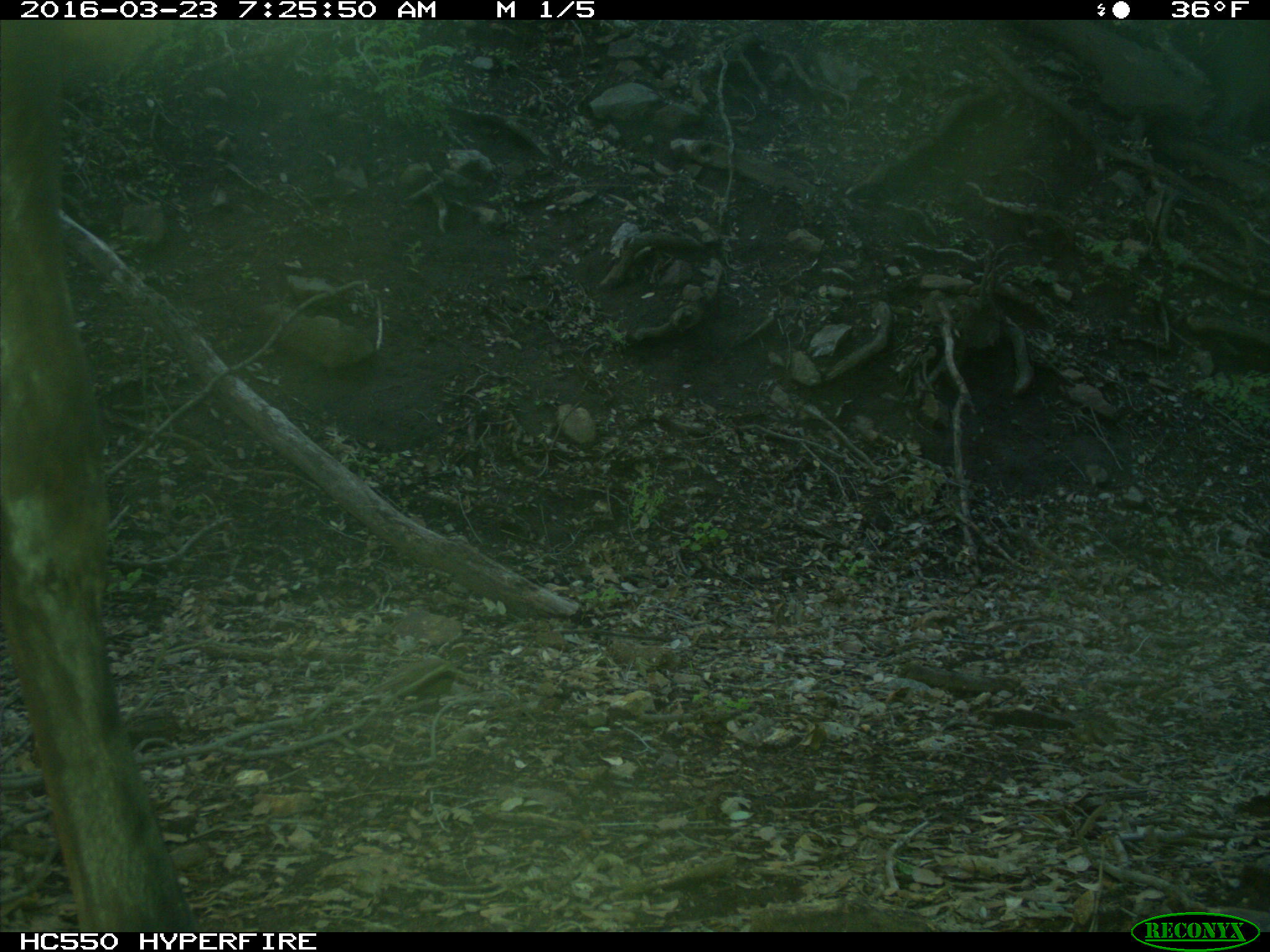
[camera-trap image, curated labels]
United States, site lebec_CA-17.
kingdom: Animalia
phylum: Chordata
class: Mammalia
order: Artiodactyla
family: Cervidae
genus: Cervus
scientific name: Cervus canadensis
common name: elk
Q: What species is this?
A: Cervus canadensis (elk).